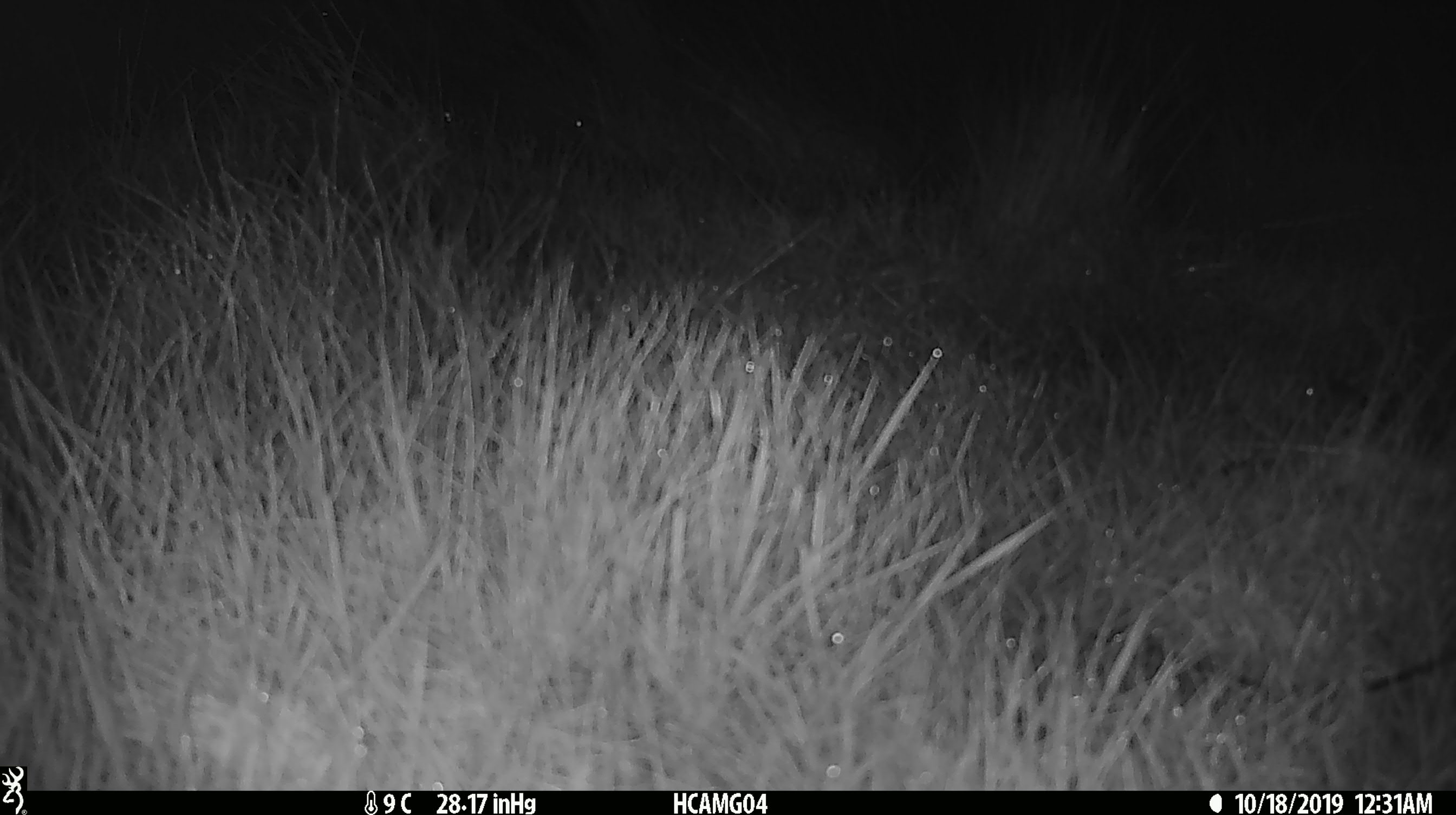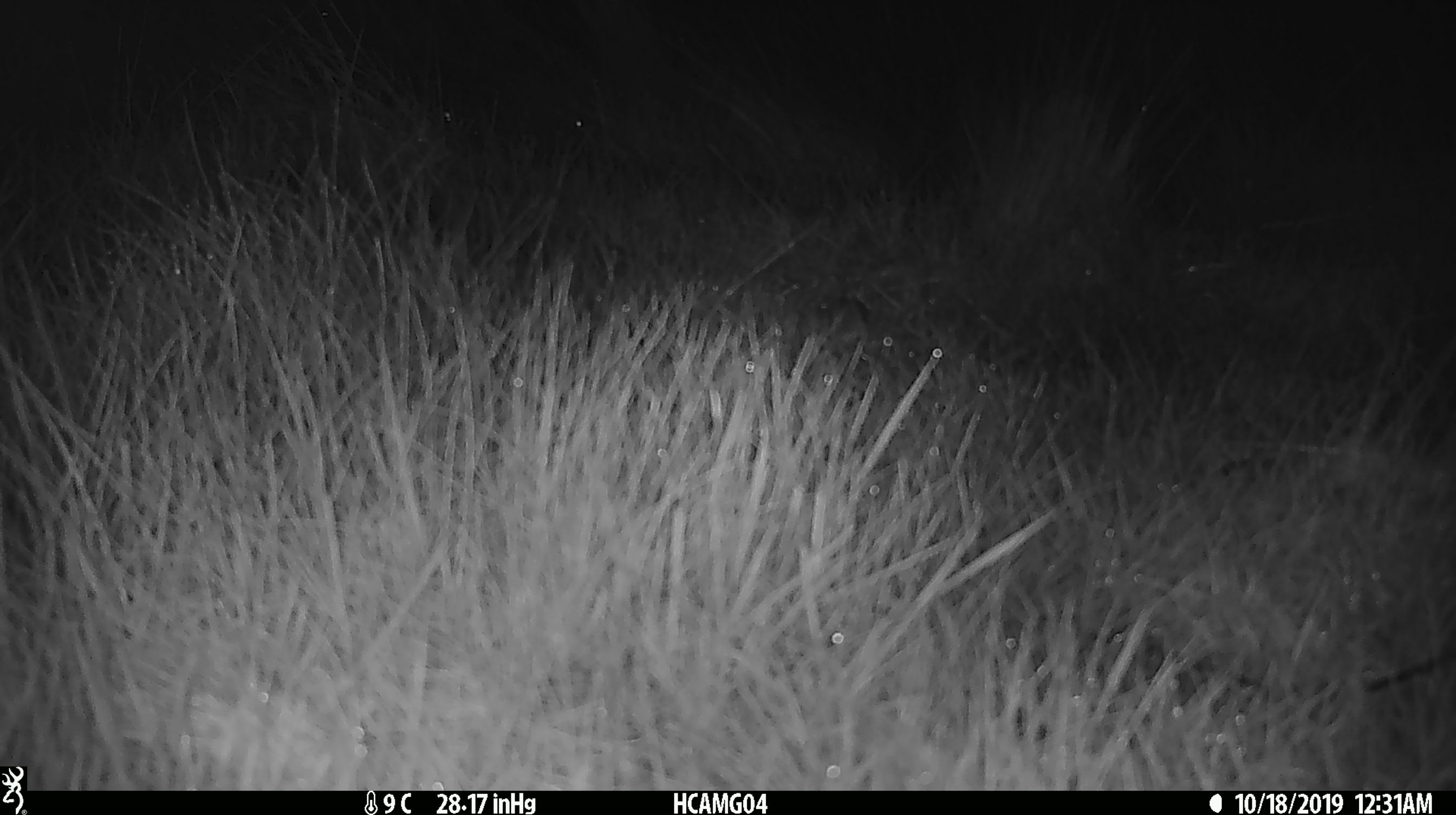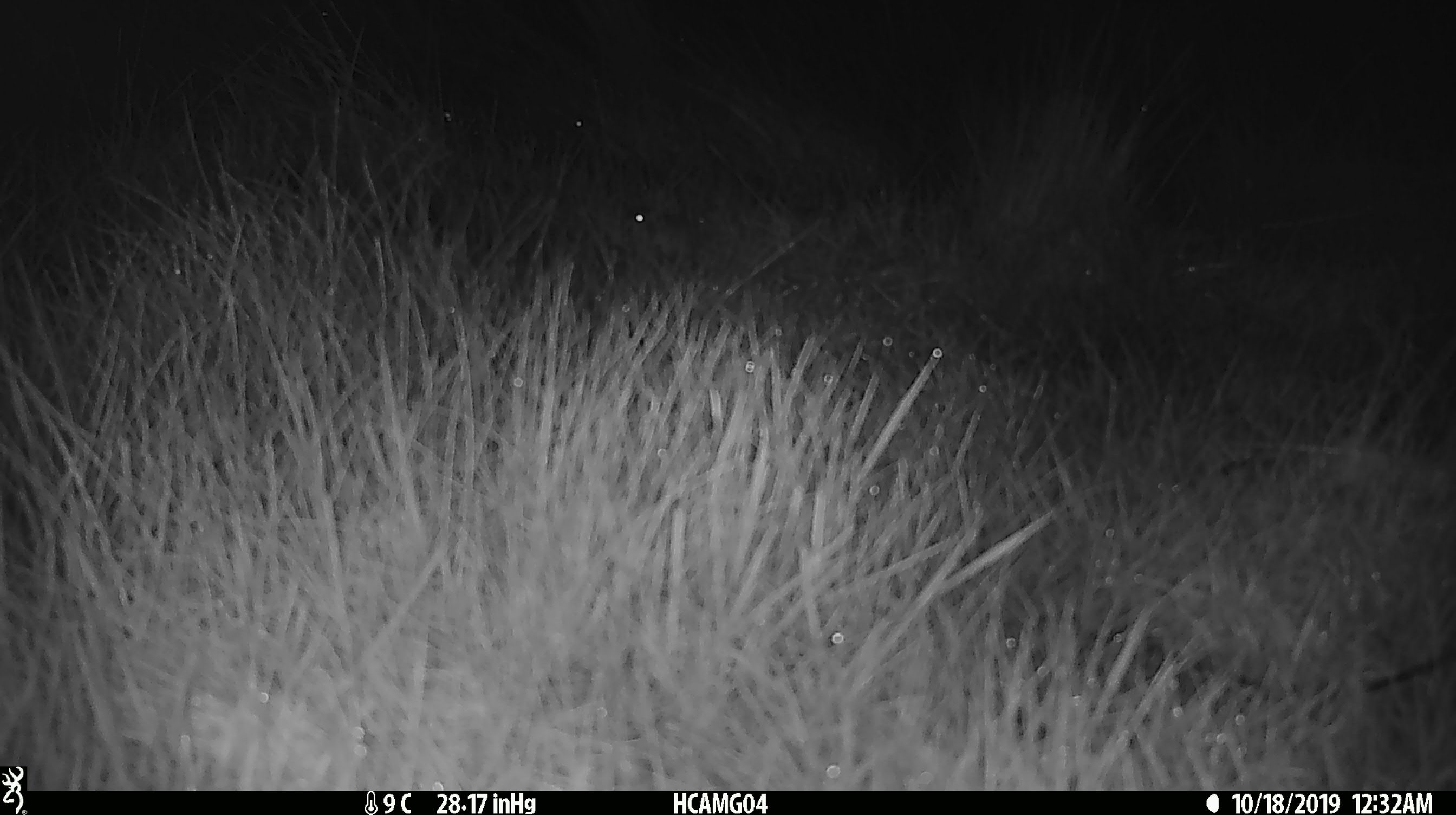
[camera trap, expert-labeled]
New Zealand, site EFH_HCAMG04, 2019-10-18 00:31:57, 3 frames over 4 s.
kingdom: Animalia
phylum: Chordata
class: Mammalia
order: Rodentia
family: Muridae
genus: Mus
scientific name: Mus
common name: mouse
Mouse (Mus).